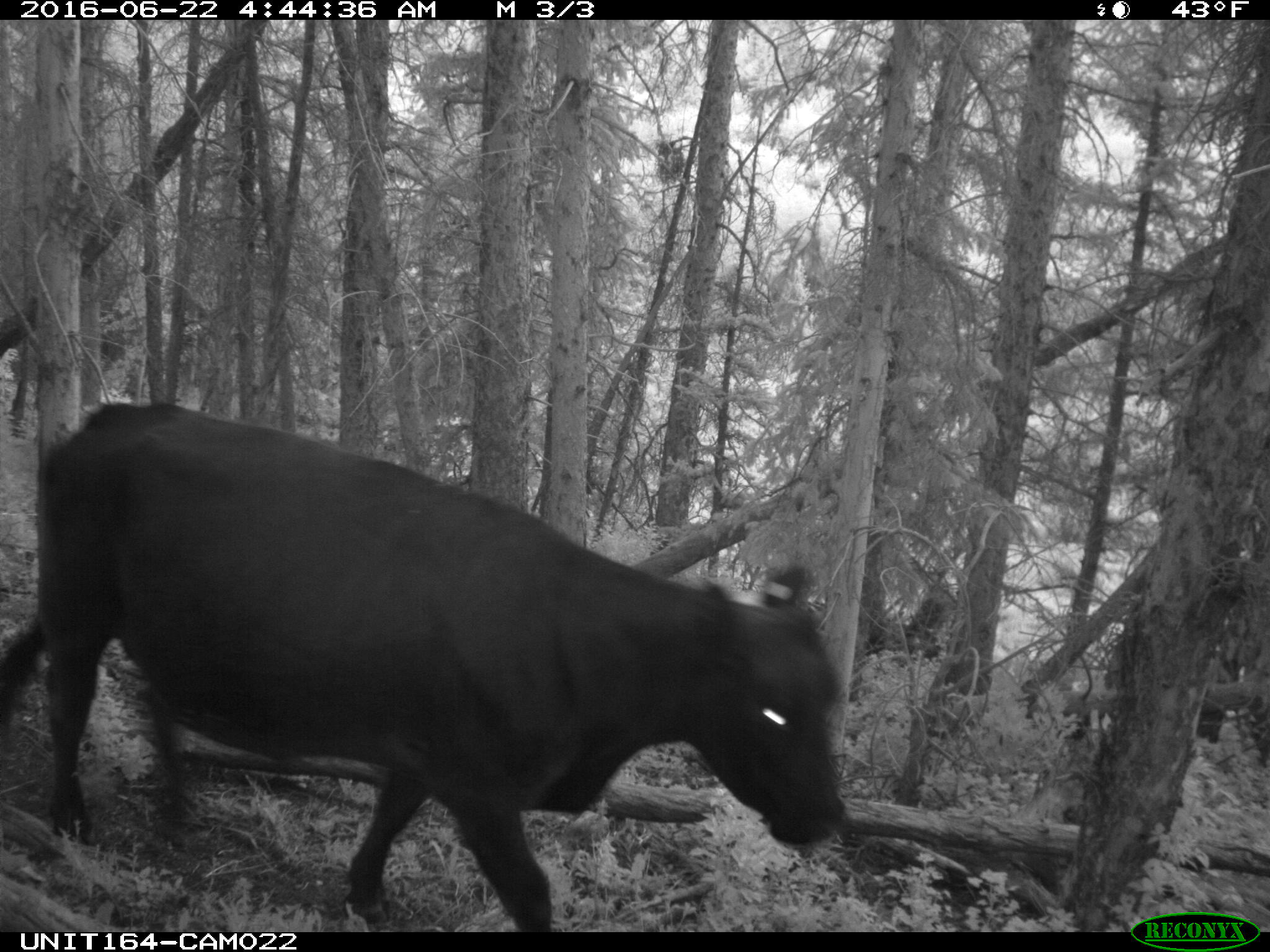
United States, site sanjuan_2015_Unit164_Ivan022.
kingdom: Animalia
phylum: Chordata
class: Mammalia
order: Artiodactyla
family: Bovidae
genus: Bos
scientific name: Bos taurus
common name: domestic cow